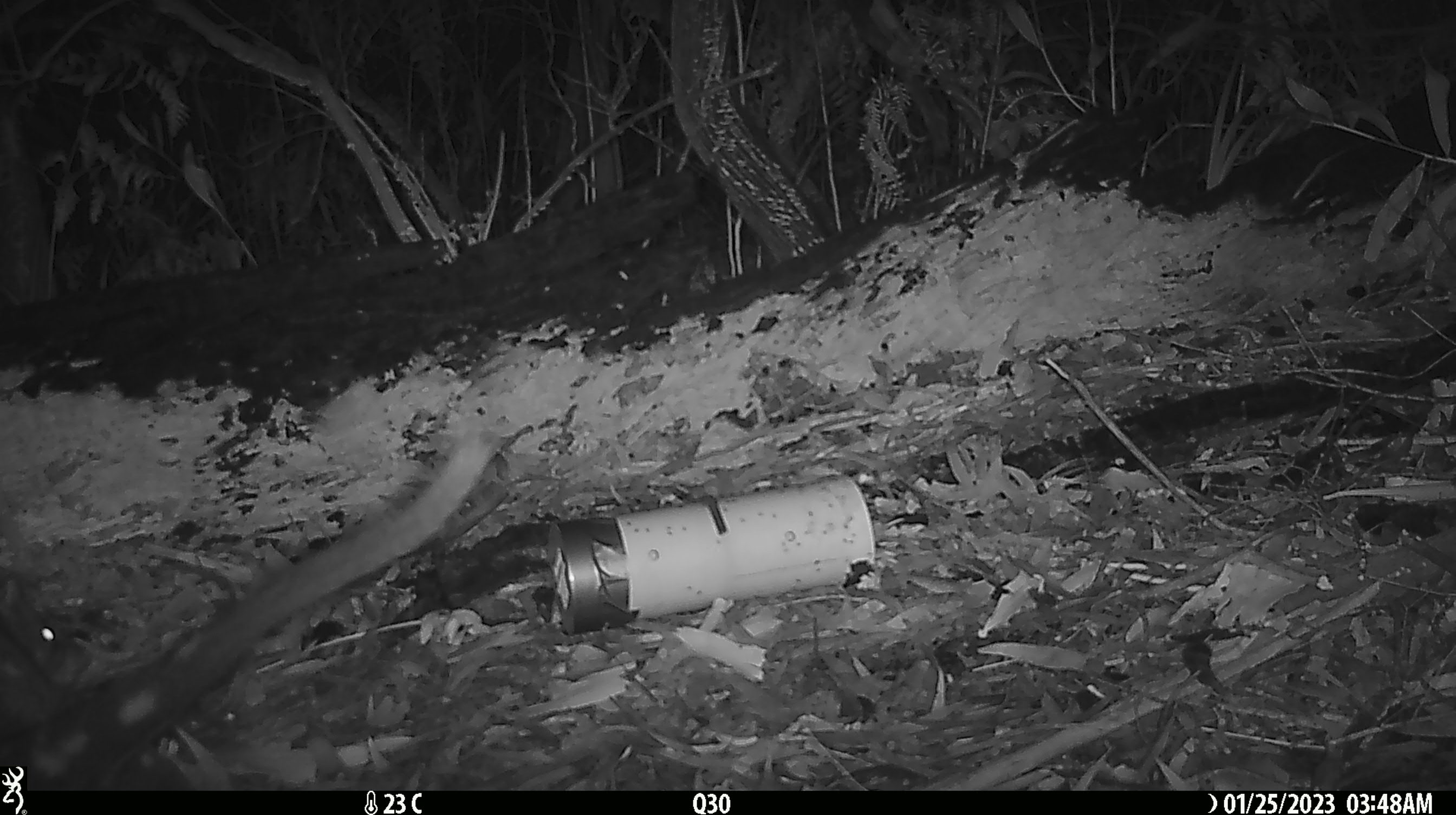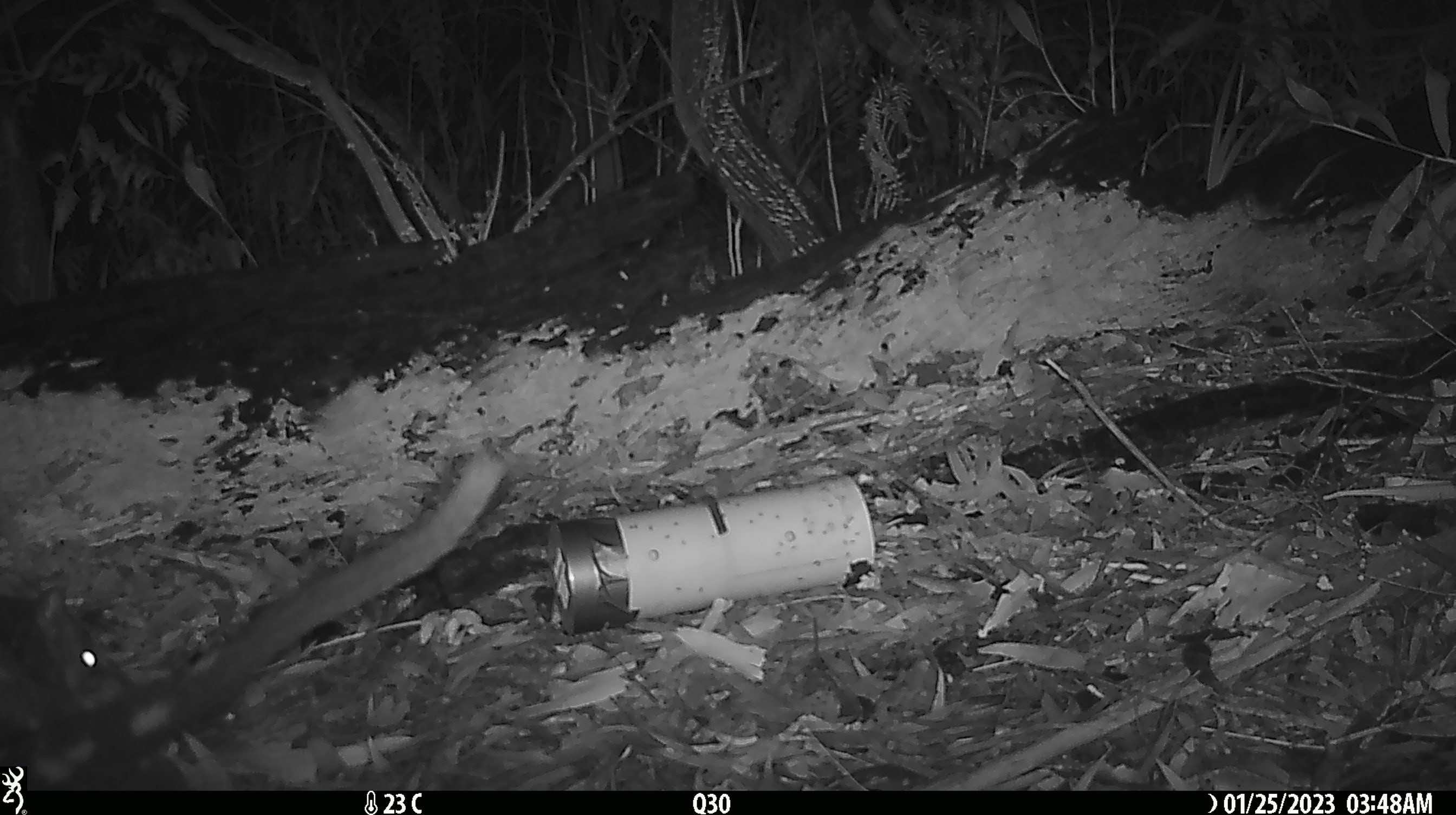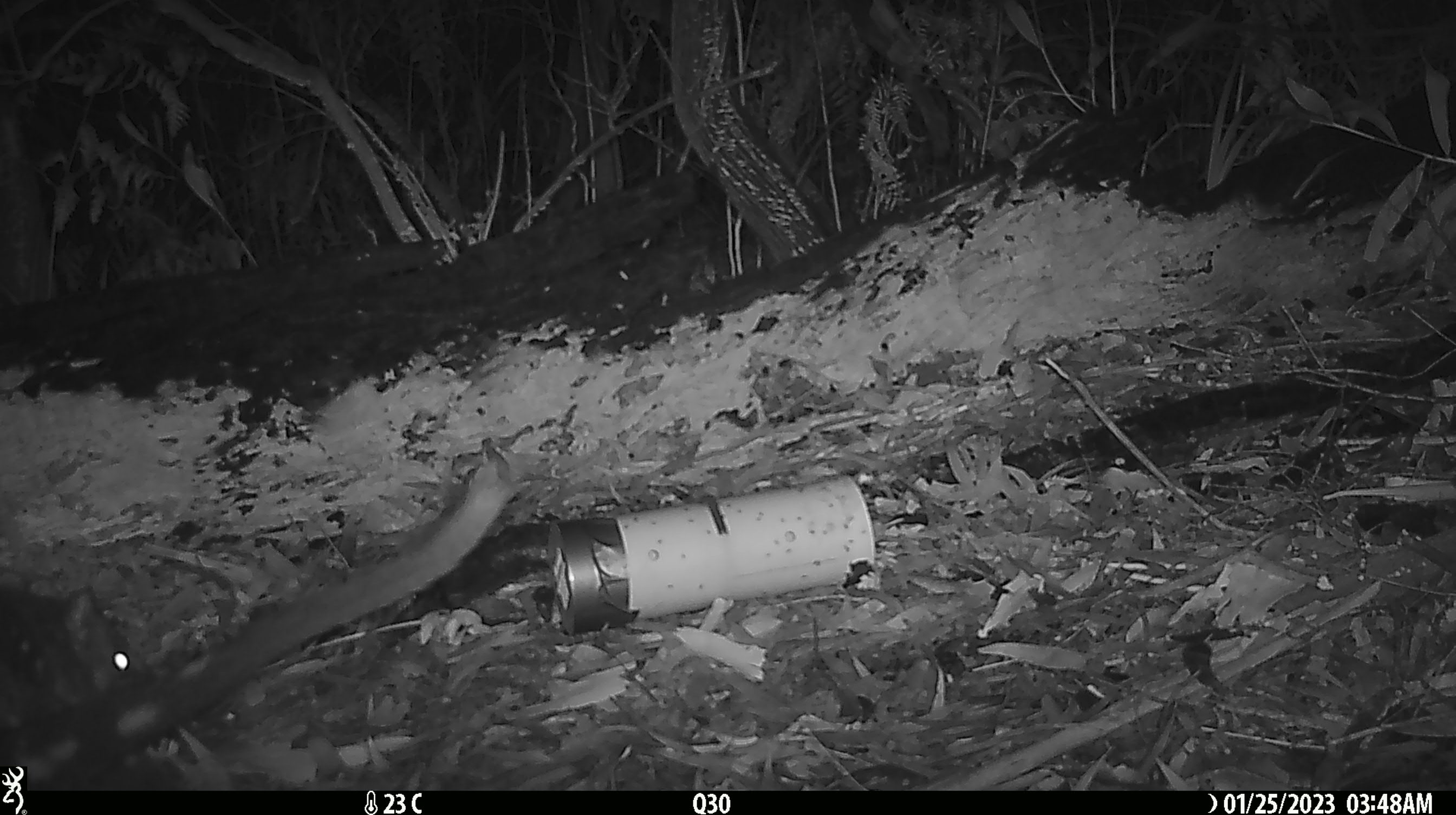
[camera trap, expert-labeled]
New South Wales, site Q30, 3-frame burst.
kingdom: Animalia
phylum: Chordata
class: Mammalia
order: Dasyuromorphia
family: Dasyuridae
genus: Dasyurus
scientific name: Dasyurus maculatus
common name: spotted-tailed quoll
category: quoll